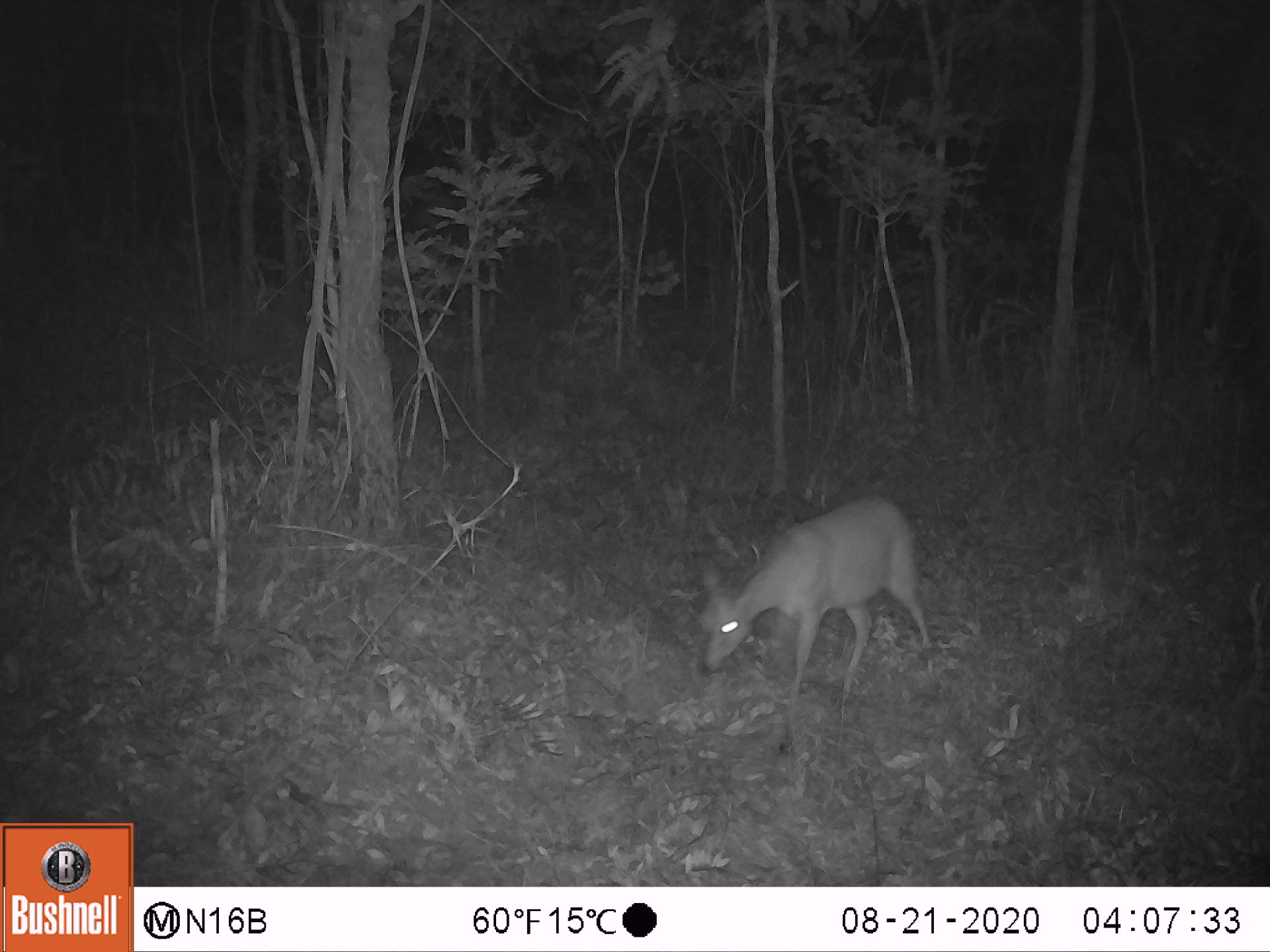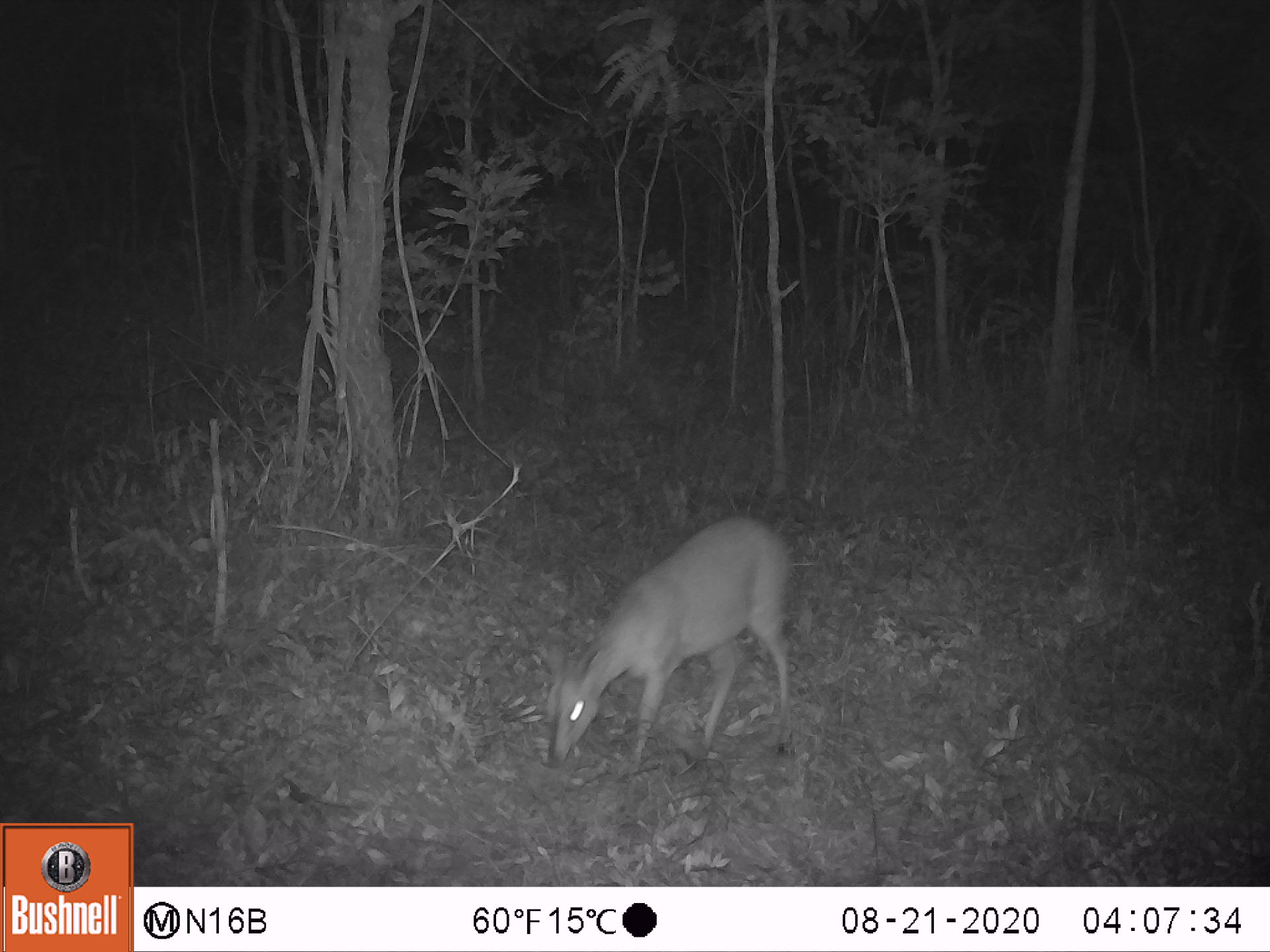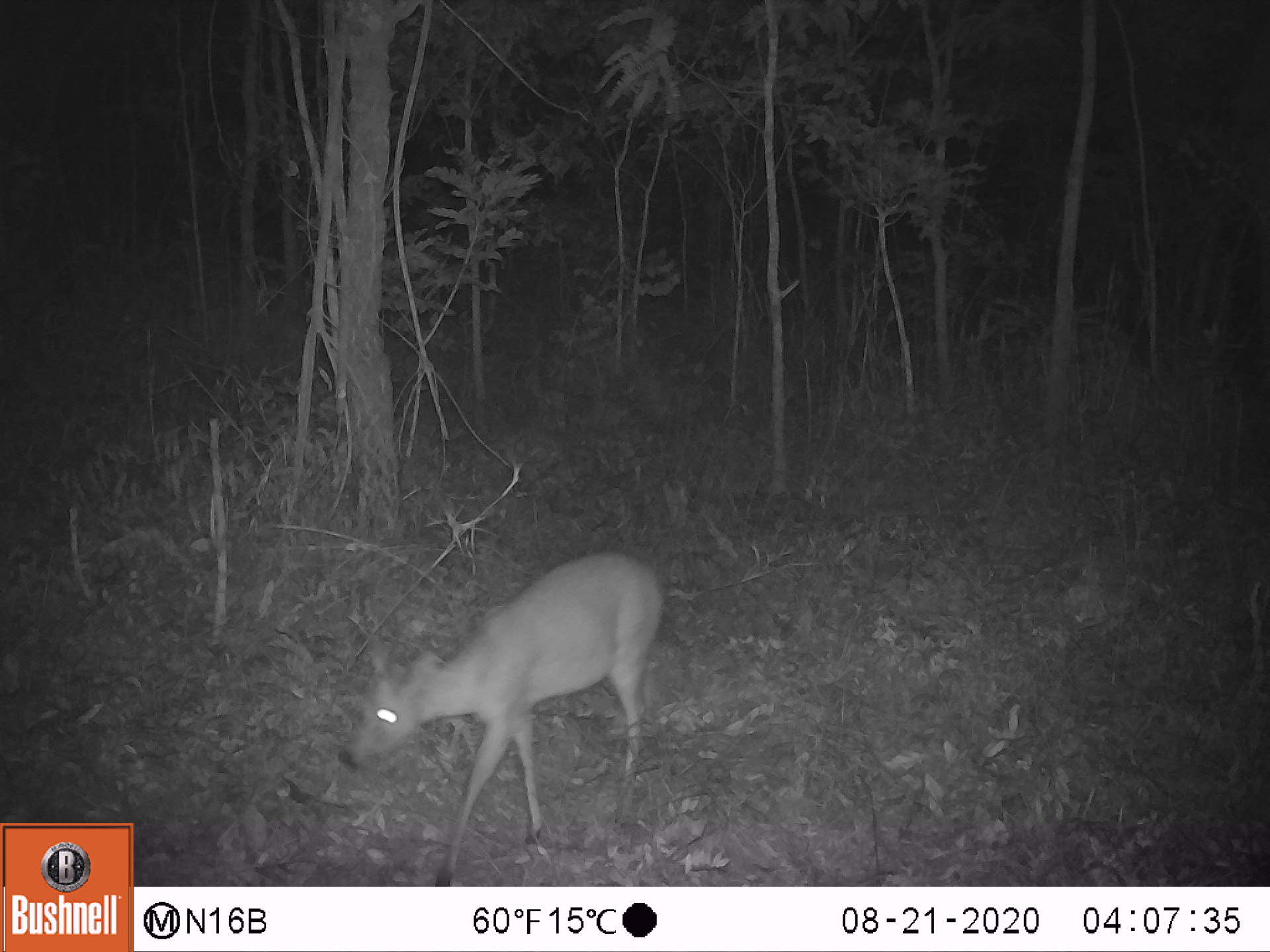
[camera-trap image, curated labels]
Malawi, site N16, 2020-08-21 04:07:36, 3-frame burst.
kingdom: Animalia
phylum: Chordata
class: Mammalia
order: Artiodactyla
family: Bovidae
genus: Sylvicapra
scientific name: Sylvicapra grimmia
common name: common duiker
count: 1